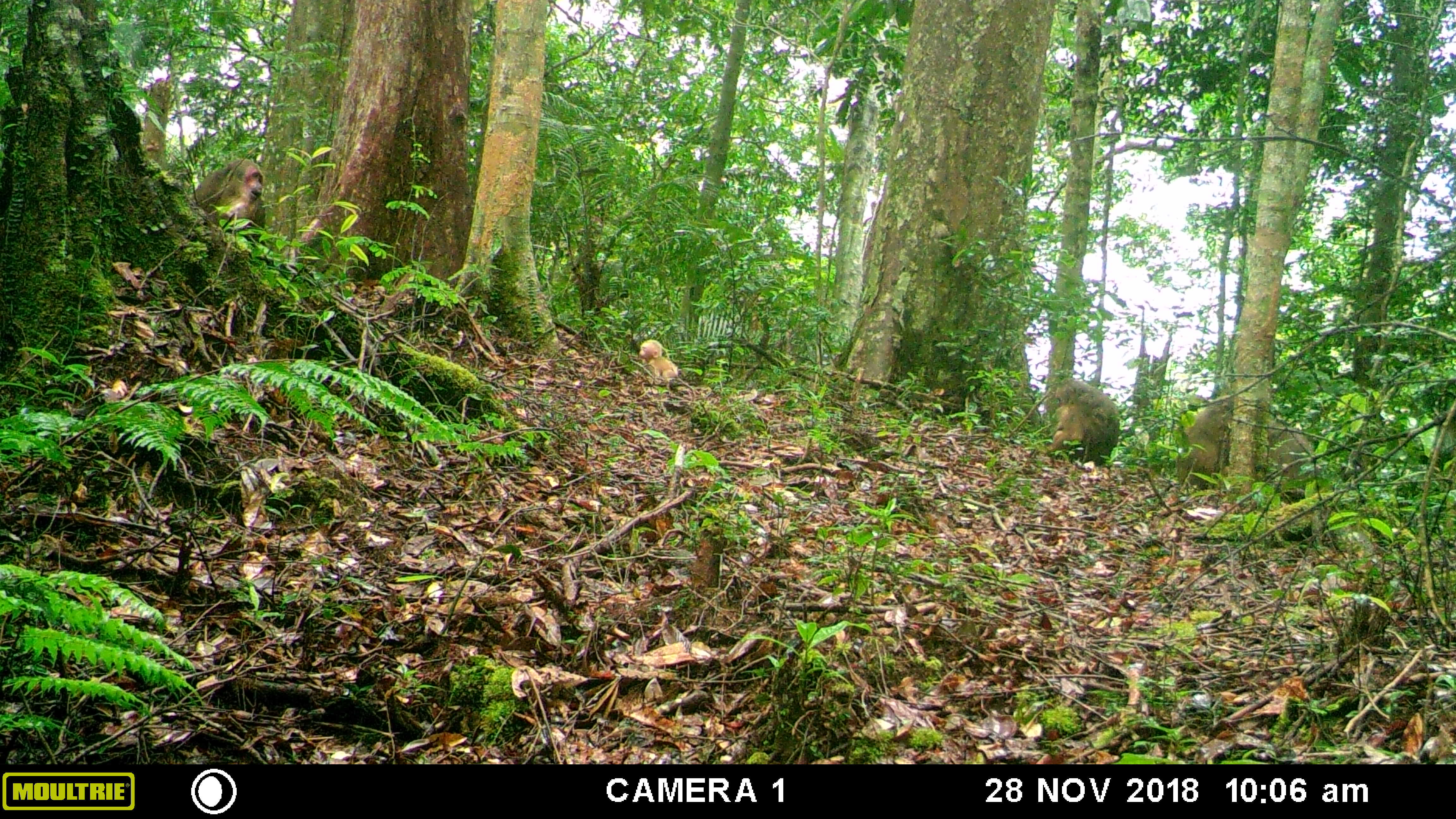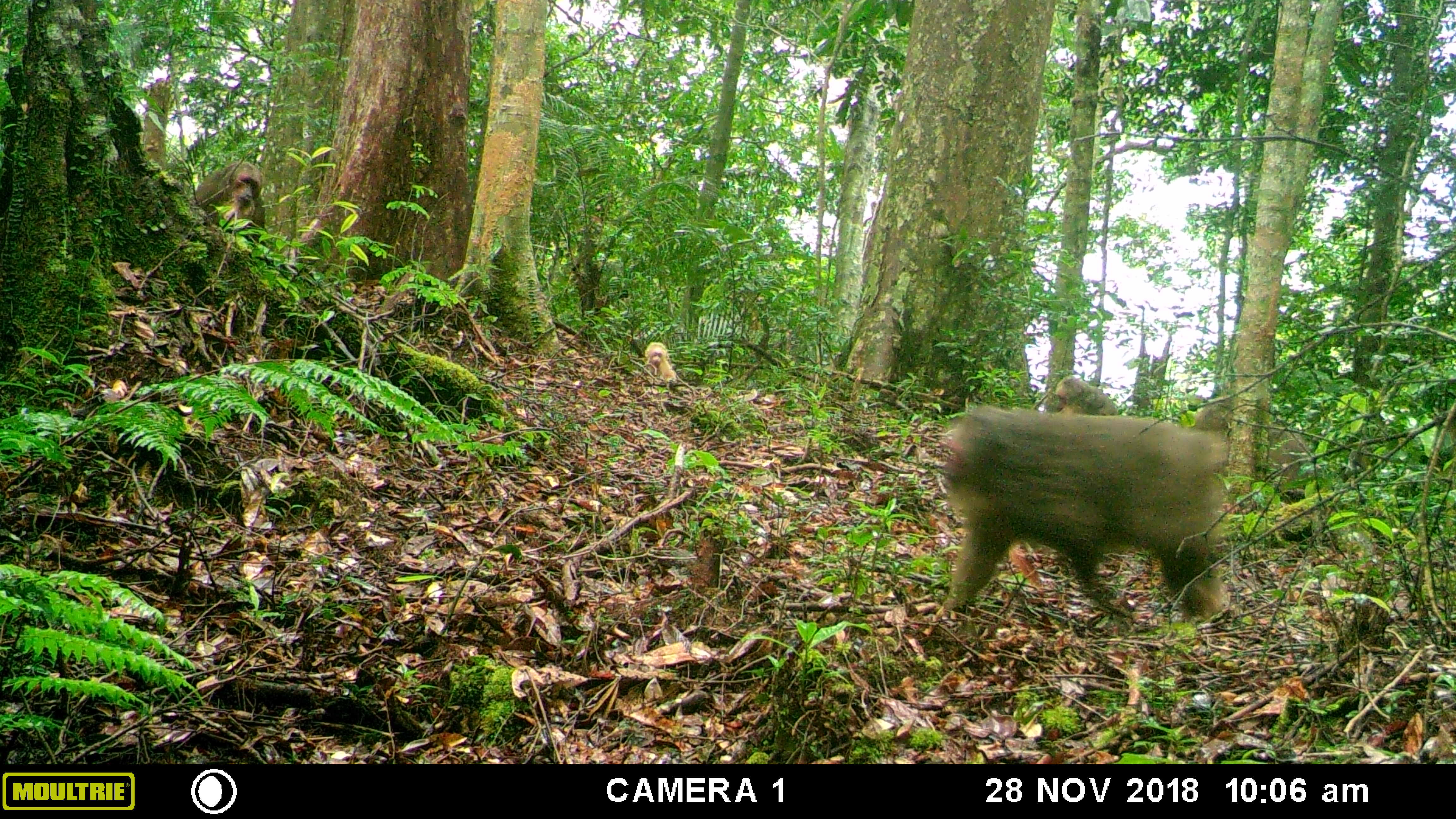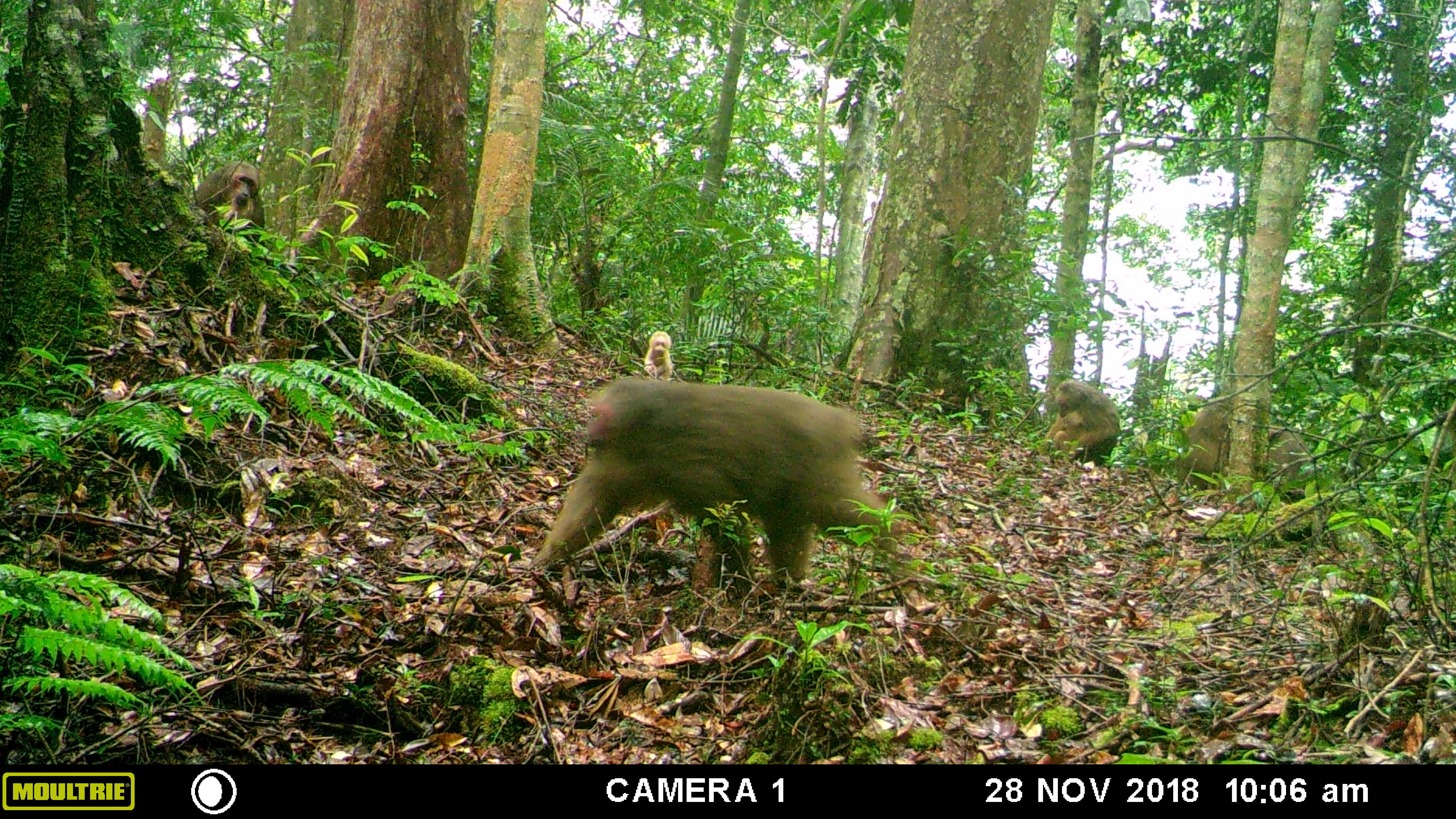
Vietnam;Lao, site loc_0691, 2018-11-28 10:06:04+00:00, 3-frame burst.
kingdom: Animalia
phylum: Chordata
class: Mammalia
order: Primates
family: Cercopithecidae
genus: Macaca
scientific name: Macaca arctoides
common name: stump-tailed macaque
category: stump tailed macaque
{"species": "stump tailed macaque (stump-tailed macaque) (Macaca arctoides)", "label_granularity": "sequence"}